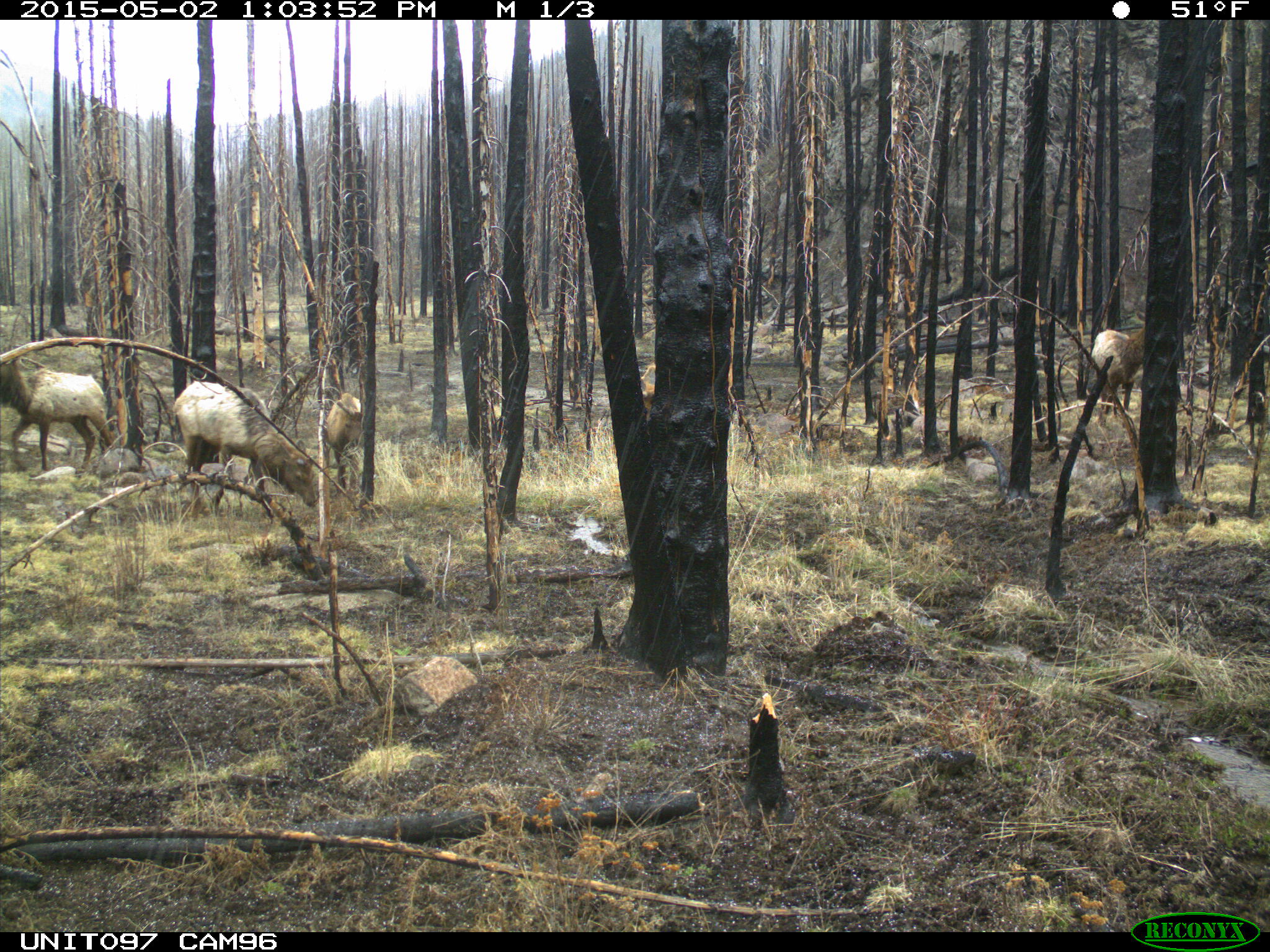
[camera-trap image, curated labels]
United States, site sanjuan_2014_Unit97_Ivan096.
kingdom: Animalia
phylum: Chordata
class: Mammalia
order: Artiodactyla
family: Cervidae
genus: Cervus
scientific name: Cervus elaphus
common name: red deer